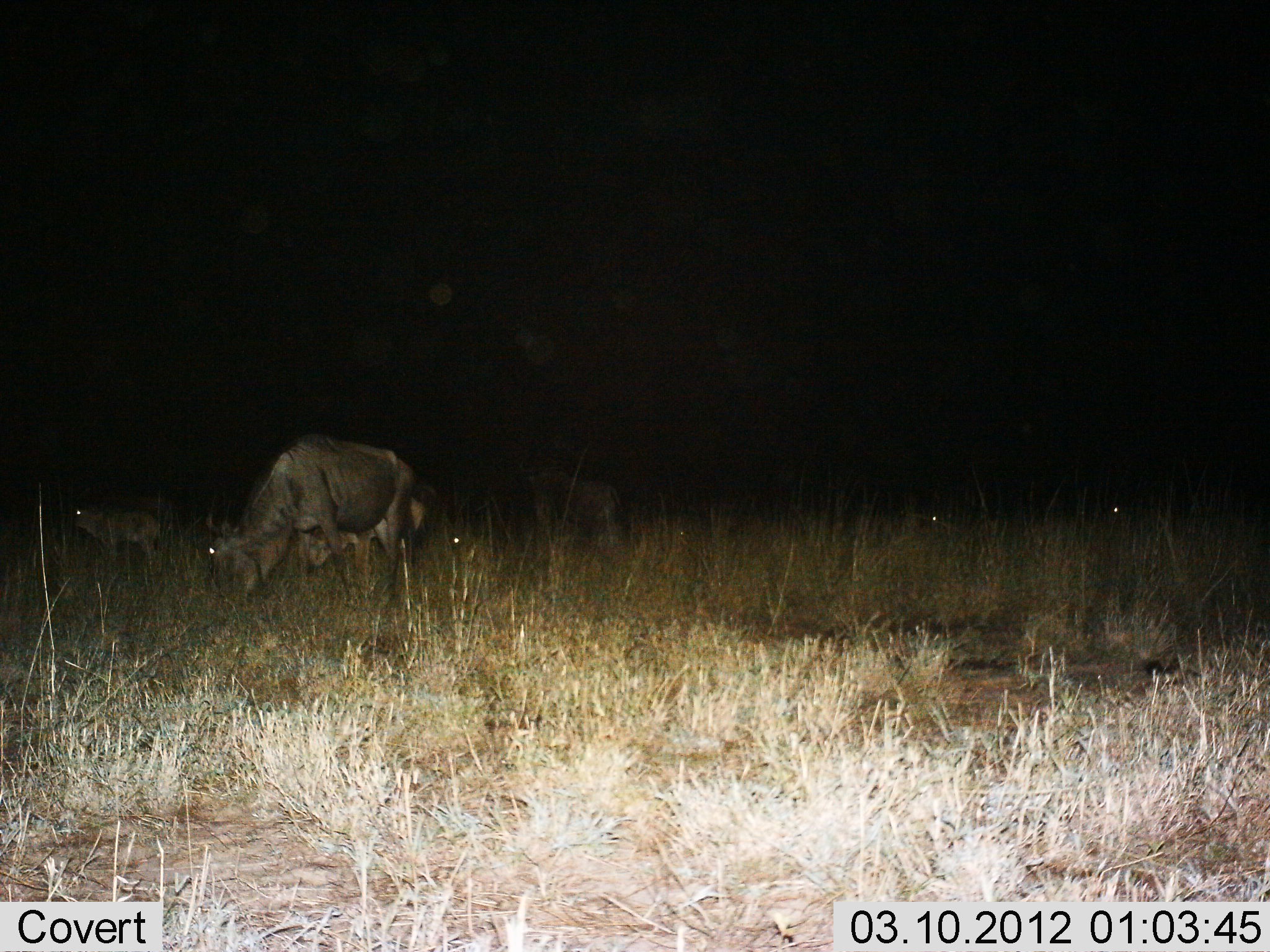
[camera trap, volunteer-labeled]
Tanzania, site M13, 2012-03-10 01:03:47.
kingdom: Animalia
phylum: Chordata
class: Mammalia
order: Artiodactyla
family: Bovidae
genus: Connochaetes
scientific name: Connochaetes taurinus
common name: blue wildebeest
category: wildebeest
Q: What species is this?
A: Wildebeest (blue wildebeest) (Connochaetes taurinus).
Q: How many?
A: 4.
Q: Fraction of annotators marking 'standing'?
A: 58%.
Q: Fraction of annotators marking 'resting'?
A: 6%.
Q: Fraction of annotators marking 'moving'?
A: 0%.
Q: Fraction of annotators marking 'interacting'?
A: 0%.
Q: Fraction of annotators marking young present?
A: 26%.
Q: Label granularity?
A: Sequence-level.